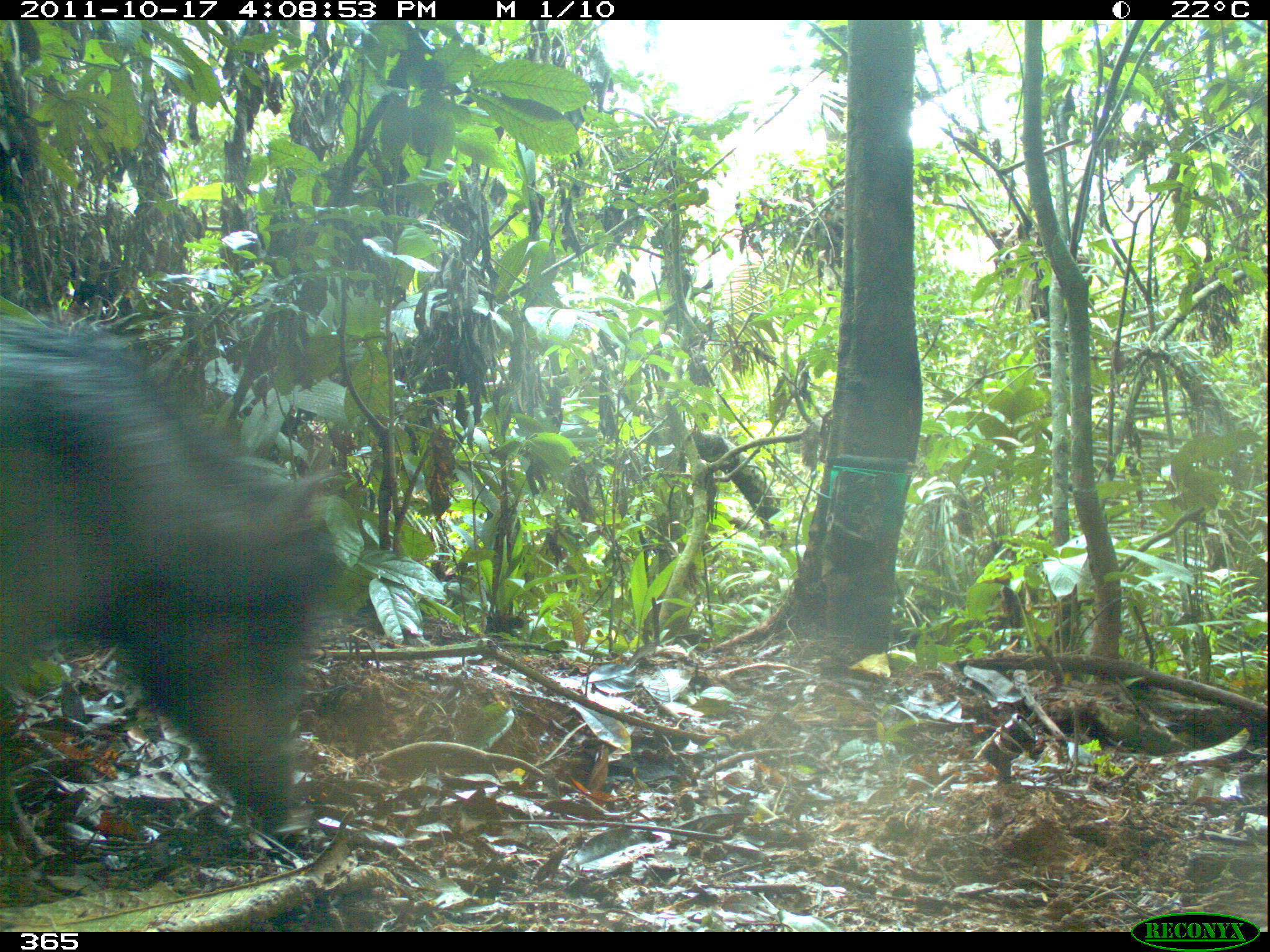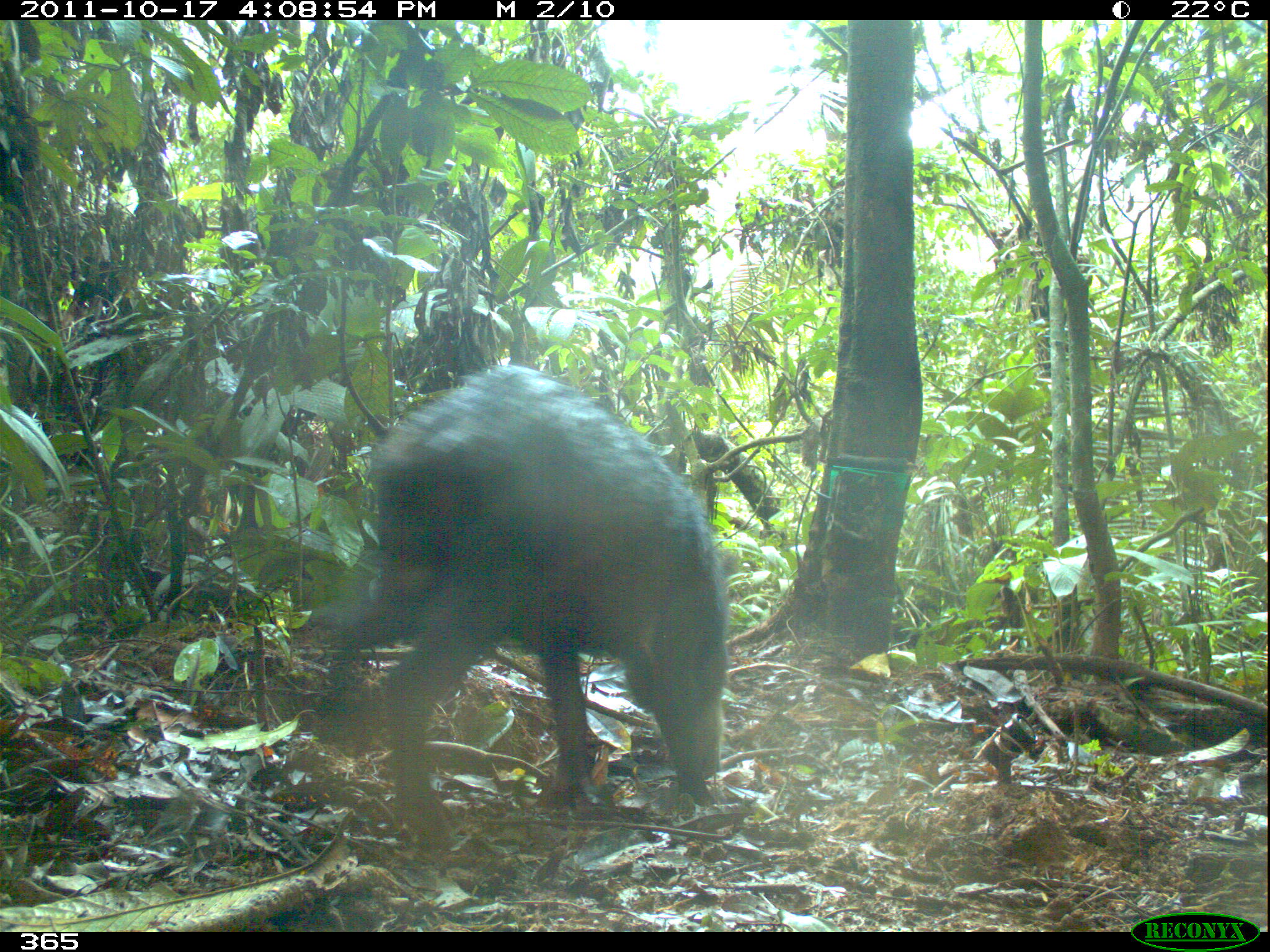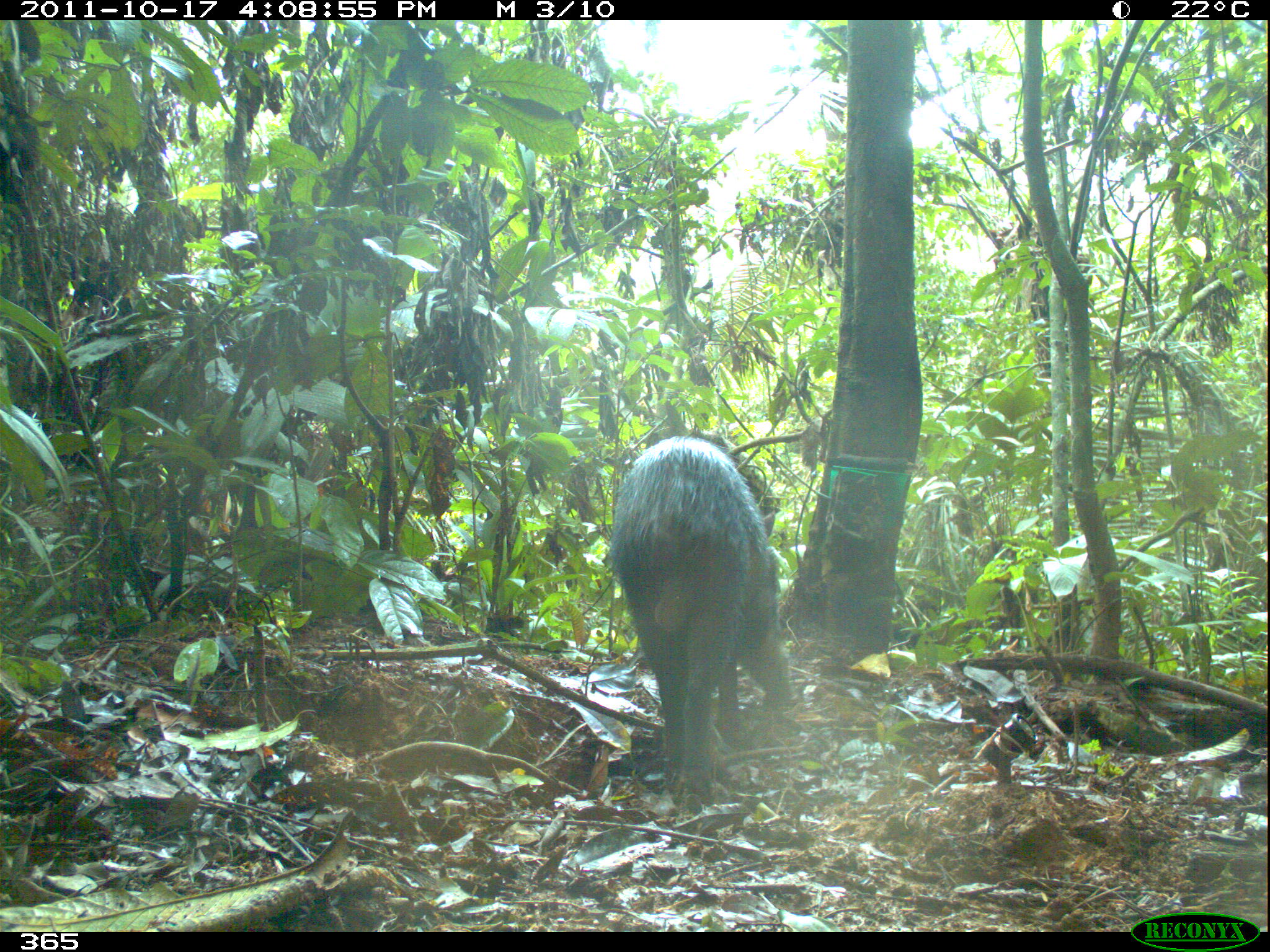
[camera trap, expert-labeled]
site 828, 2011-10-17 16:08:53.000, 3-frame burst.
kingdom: Animalia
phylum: Chordata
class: Mammalia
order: Artiodactyla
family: Tayassuidae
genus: Tayassu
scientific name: Tayassu pecari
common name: white-lipped peccary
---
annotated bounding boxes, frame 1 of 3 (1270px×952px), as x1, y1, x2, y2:
tayassu pecari: 0, 310, 338, 846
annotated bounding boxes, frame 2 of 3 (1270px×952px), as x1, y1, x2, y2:
tayassu pecari: 314, 366, 730, 852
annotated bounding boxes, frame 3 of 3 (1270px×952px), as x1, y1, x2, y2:
tayassu pecari: 608, 434, 789, 791